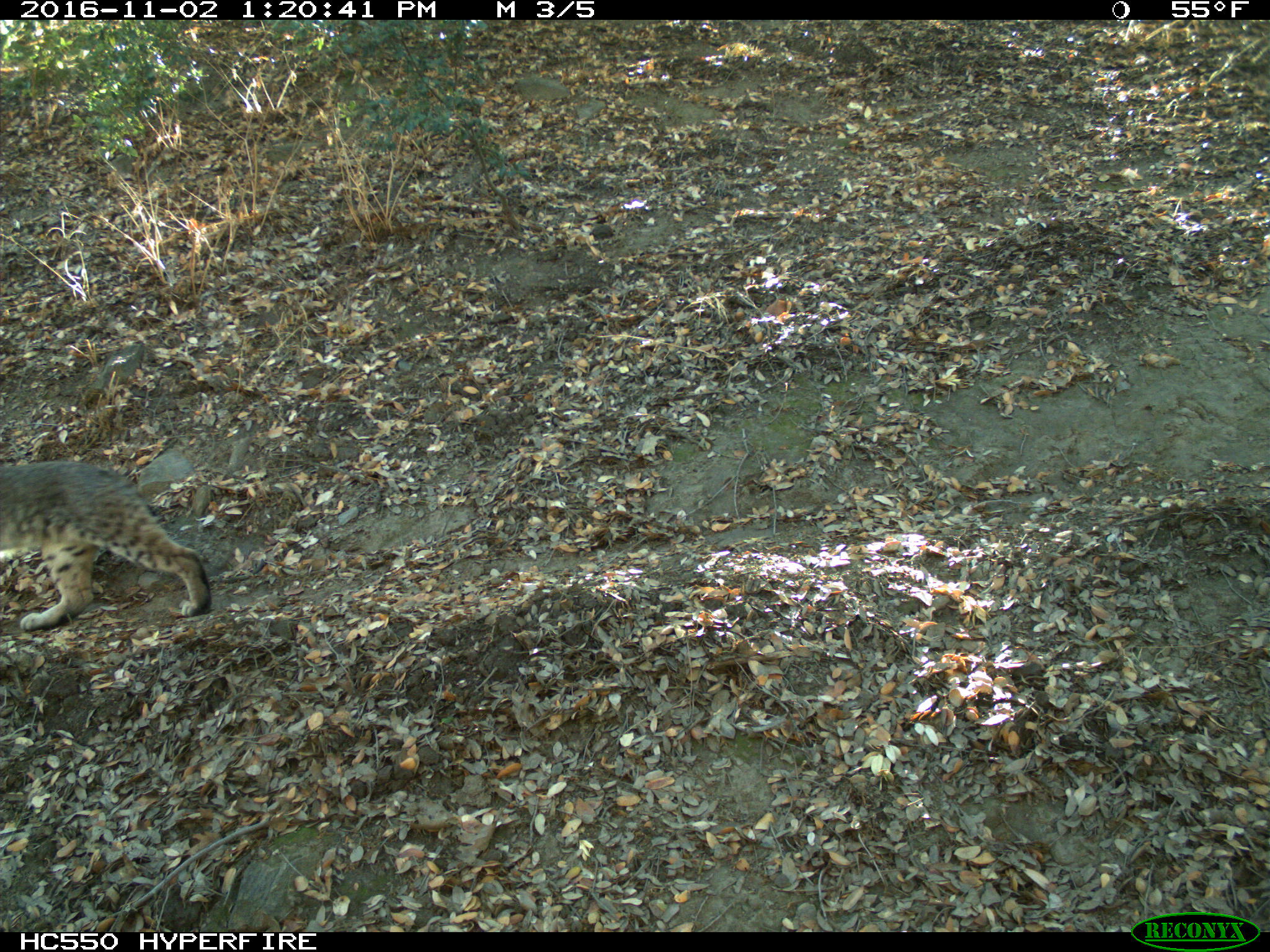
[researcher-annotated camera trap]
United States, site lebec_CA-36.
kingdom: Animalia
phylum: Chordata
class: Mammalia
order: Carnivora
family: Felidae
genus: Lynx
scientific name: Lynx rufus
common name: bobcat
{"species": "Lynx rufus (bobcat)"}